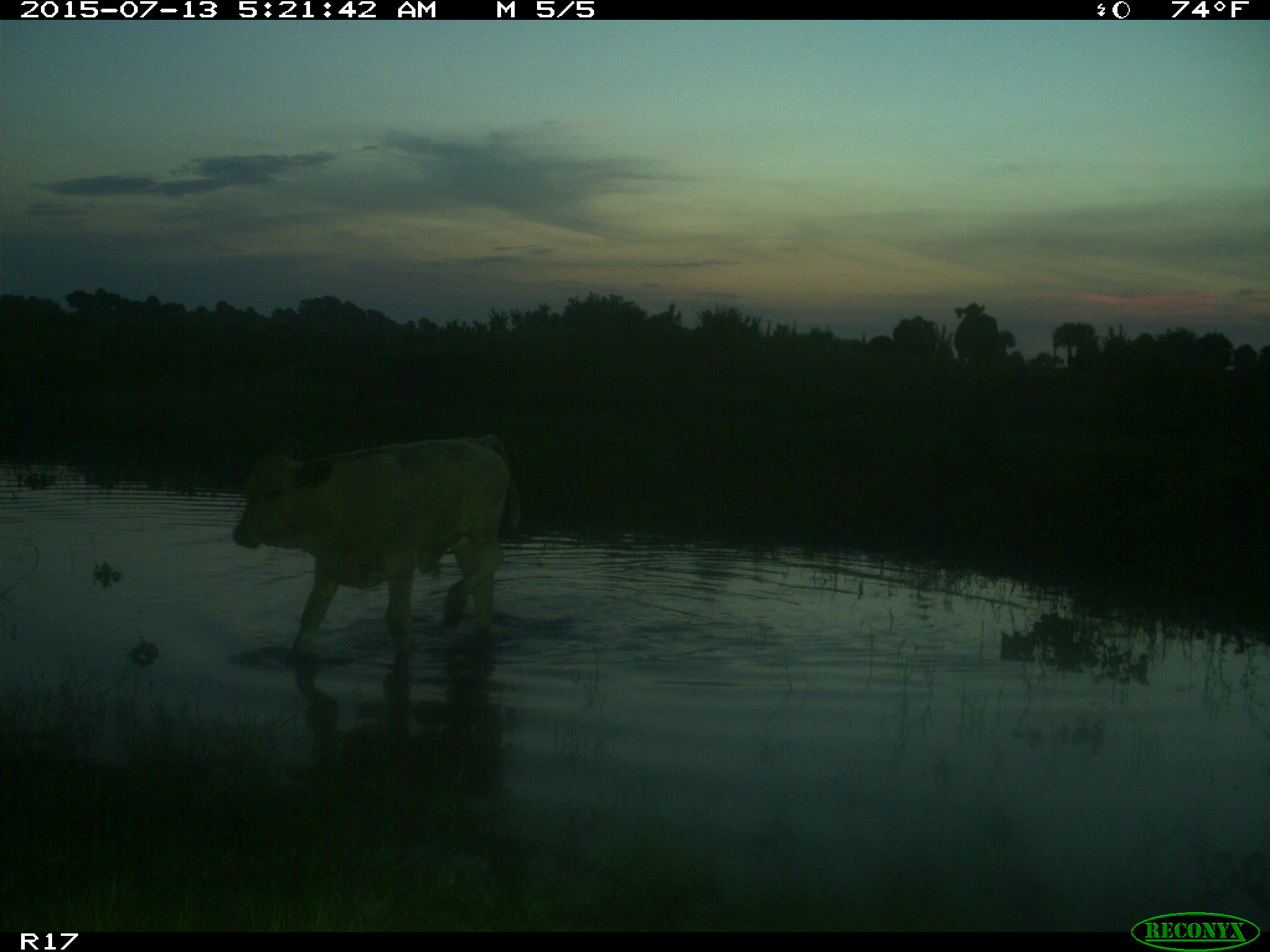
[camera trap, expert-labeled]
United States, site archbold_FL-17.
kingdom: Animalia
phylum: Chordata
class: Mammalia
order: Artiodactyla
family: Bovidae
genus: Bos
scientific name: Bos taurus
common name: domestic cow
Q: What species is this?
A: Bos taurus (domestic cow).